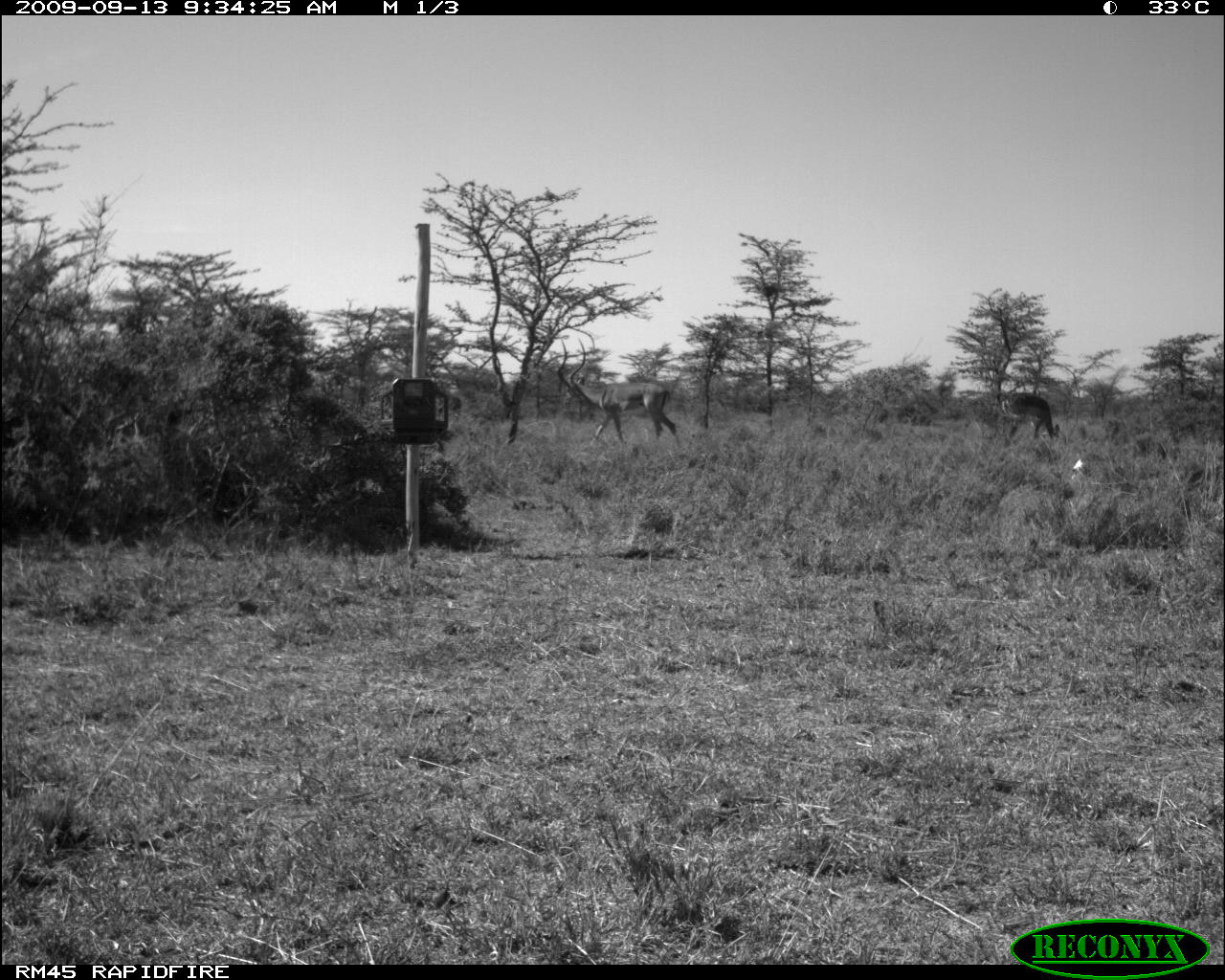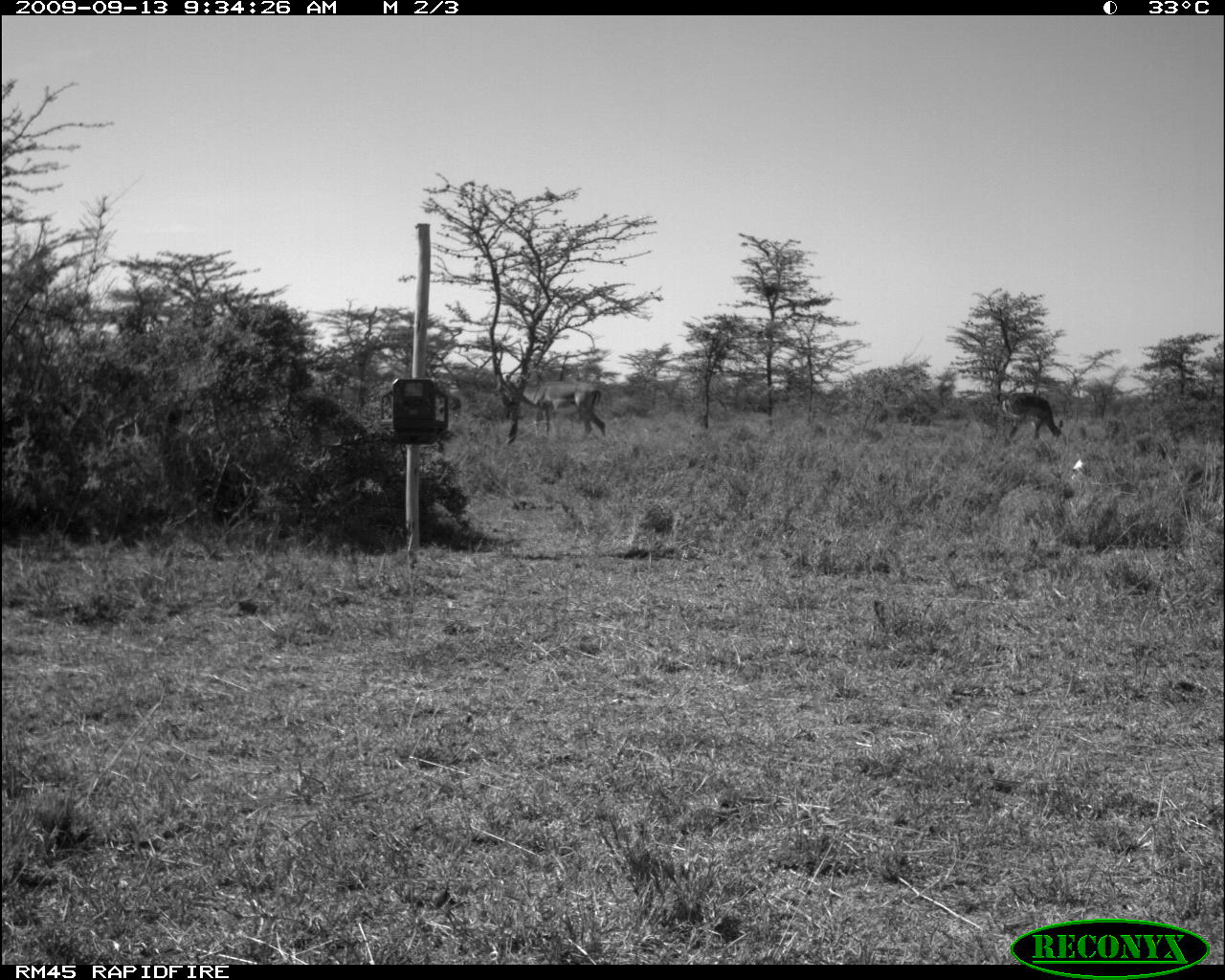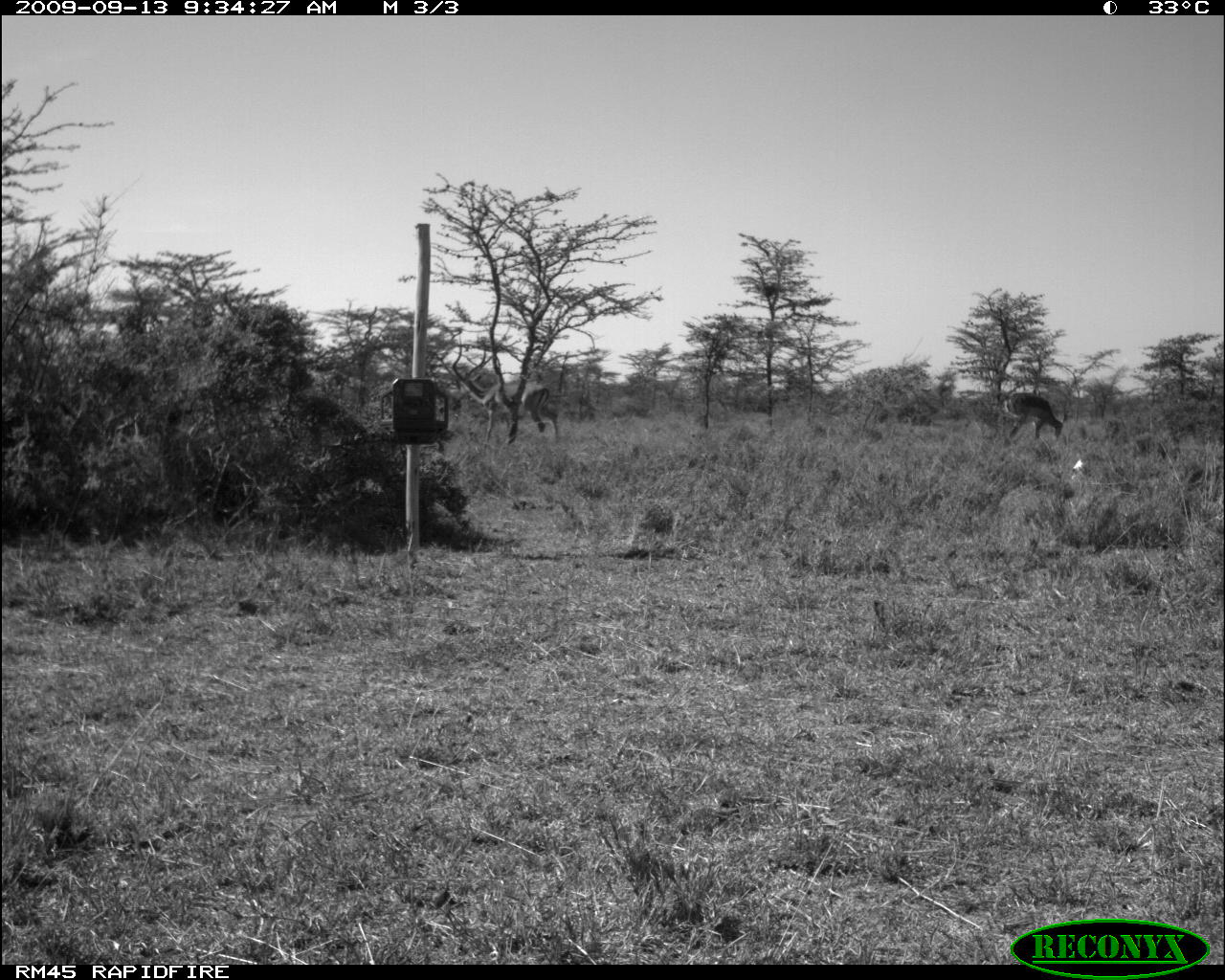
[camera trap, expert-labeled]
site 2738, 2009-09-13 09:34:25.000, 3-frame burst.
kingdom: Animalia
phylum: Chordata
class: Mammalia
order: Artiodactyla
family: Bovidae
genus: Aepyceros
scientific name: Aepyceros melampus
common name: impala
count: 2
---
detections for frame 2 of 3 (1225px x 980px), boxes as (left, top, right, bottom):
aepyceros melampus: (505, 380, 606, 435); (1001, 391, 1060, 437)